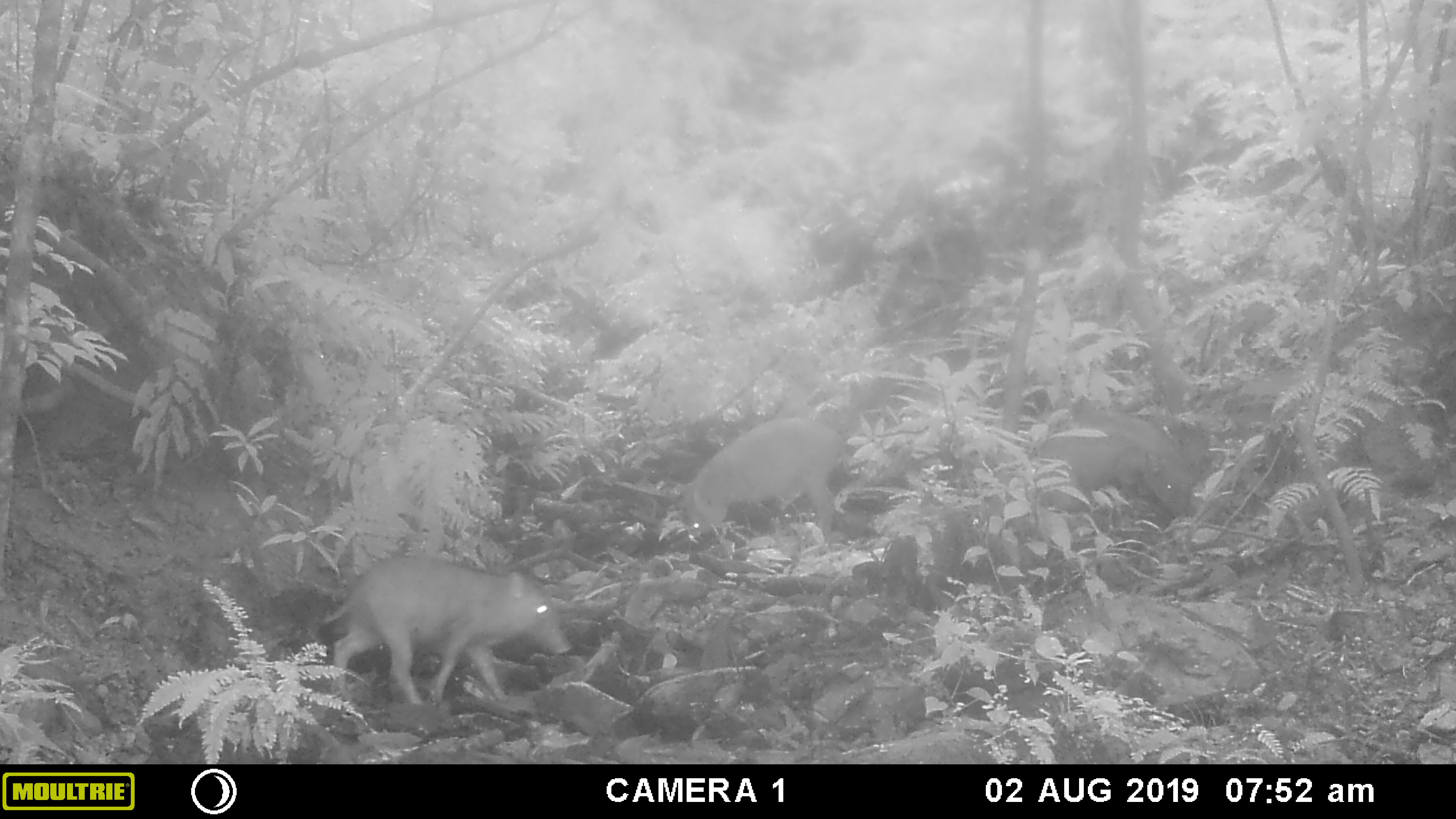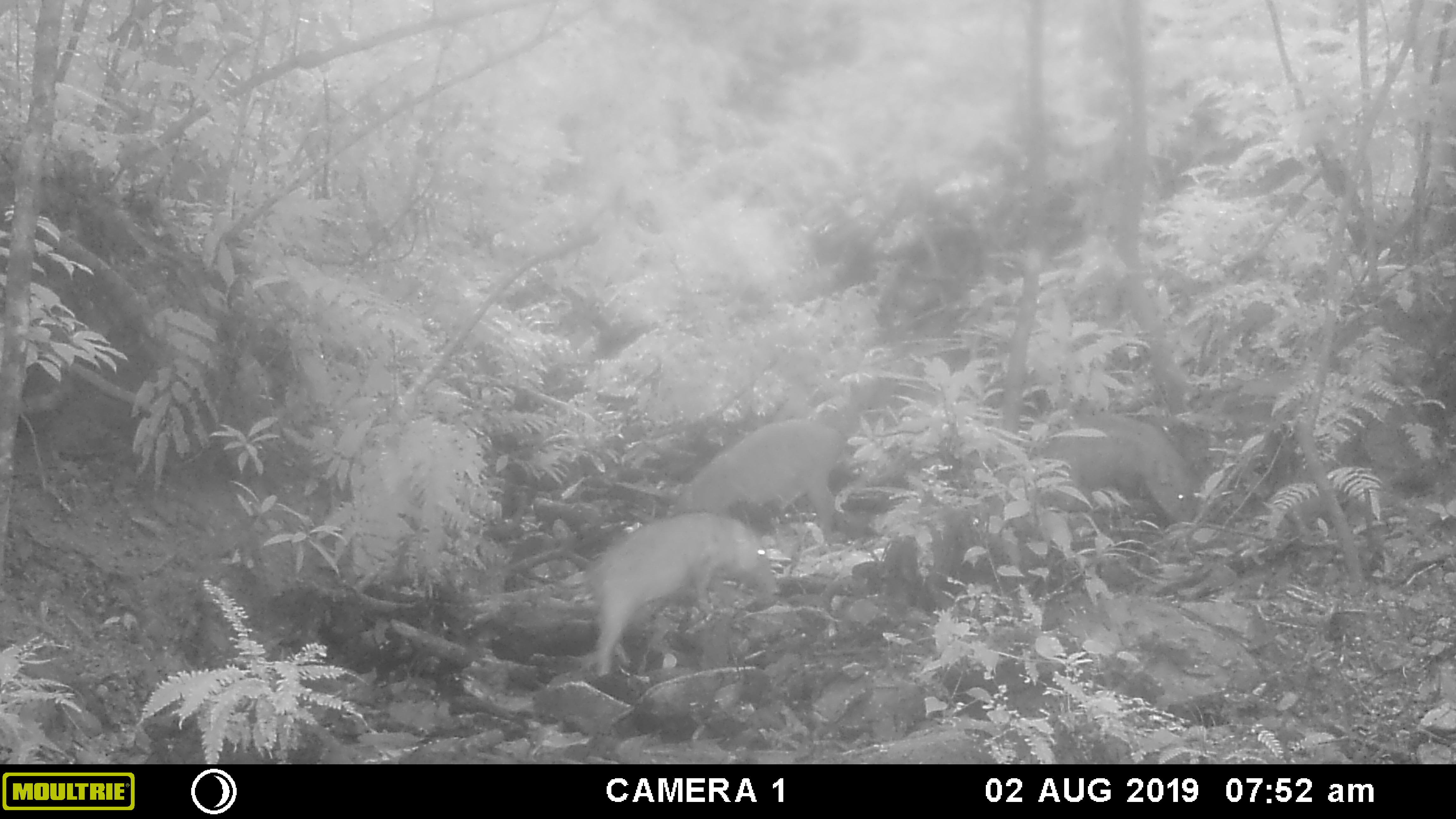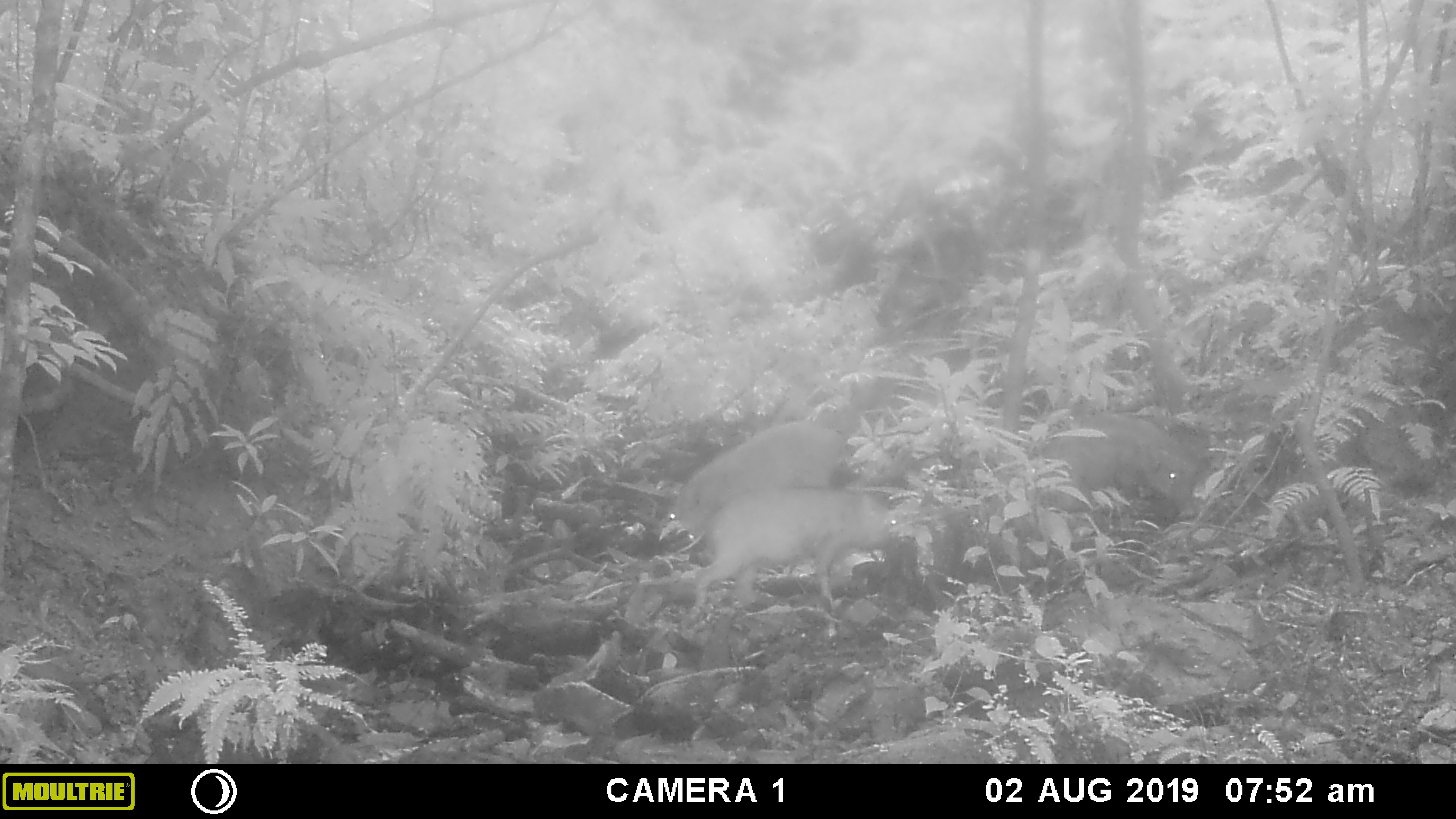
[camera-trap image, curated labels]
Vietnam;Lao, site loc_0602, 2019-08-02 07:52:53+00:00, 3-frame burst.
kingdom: Animalia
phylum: Chordata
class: Mammalia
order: Artiodactyla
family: Suidae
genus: Sus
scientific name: Sus scrofa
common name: eurasian wild pig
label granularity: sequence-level